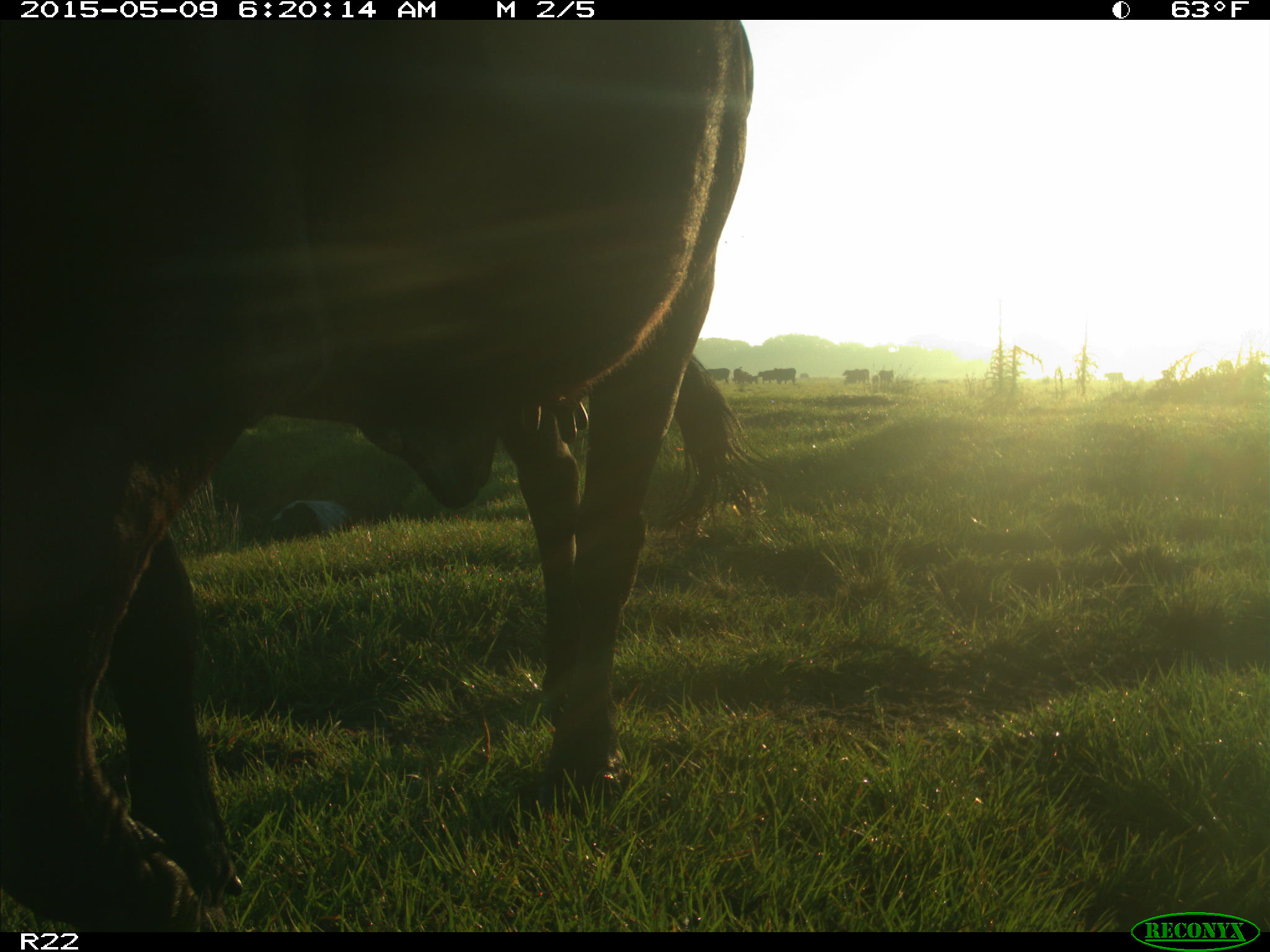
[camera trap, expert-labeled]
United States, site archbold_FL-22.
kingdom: Animalia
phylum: Chordata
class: Mammalia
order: Artiodactyla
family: Bovidae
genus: Bos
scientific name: Bos taurus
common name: domestic cow